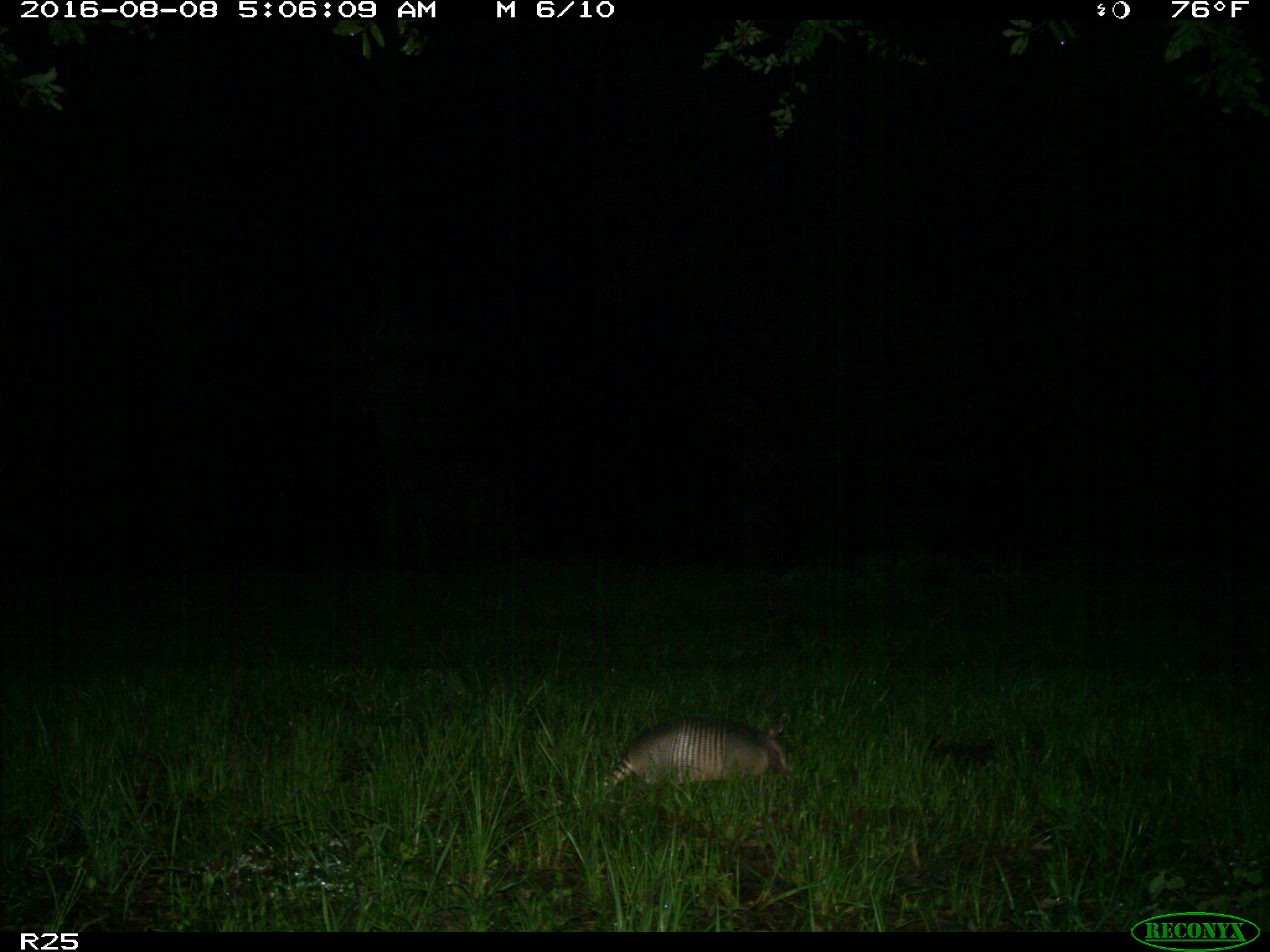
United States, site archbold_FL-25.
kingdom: Animalia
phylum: Chordata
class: Mammalia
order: Cingulata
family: Dasypodidae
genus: Dasypus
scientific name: Dasypus novemcinctus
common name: nine-banded armadillo